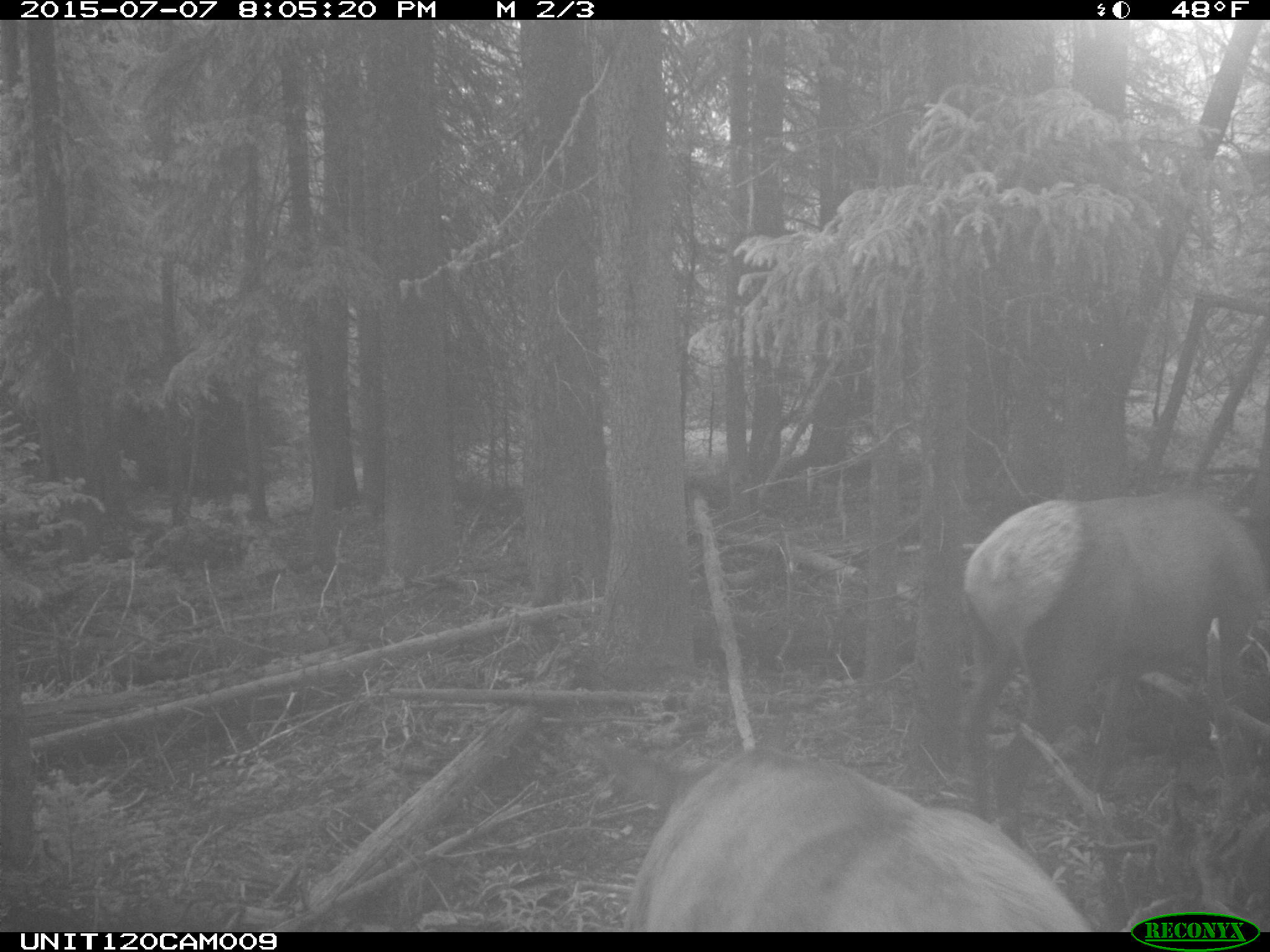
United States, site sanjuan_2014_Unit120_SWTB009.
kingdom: Animalia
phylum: Chordata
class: Mammalia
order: Artiodactyla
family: Cervidae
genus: Cervus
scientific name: Cervus elaphus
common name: red deer